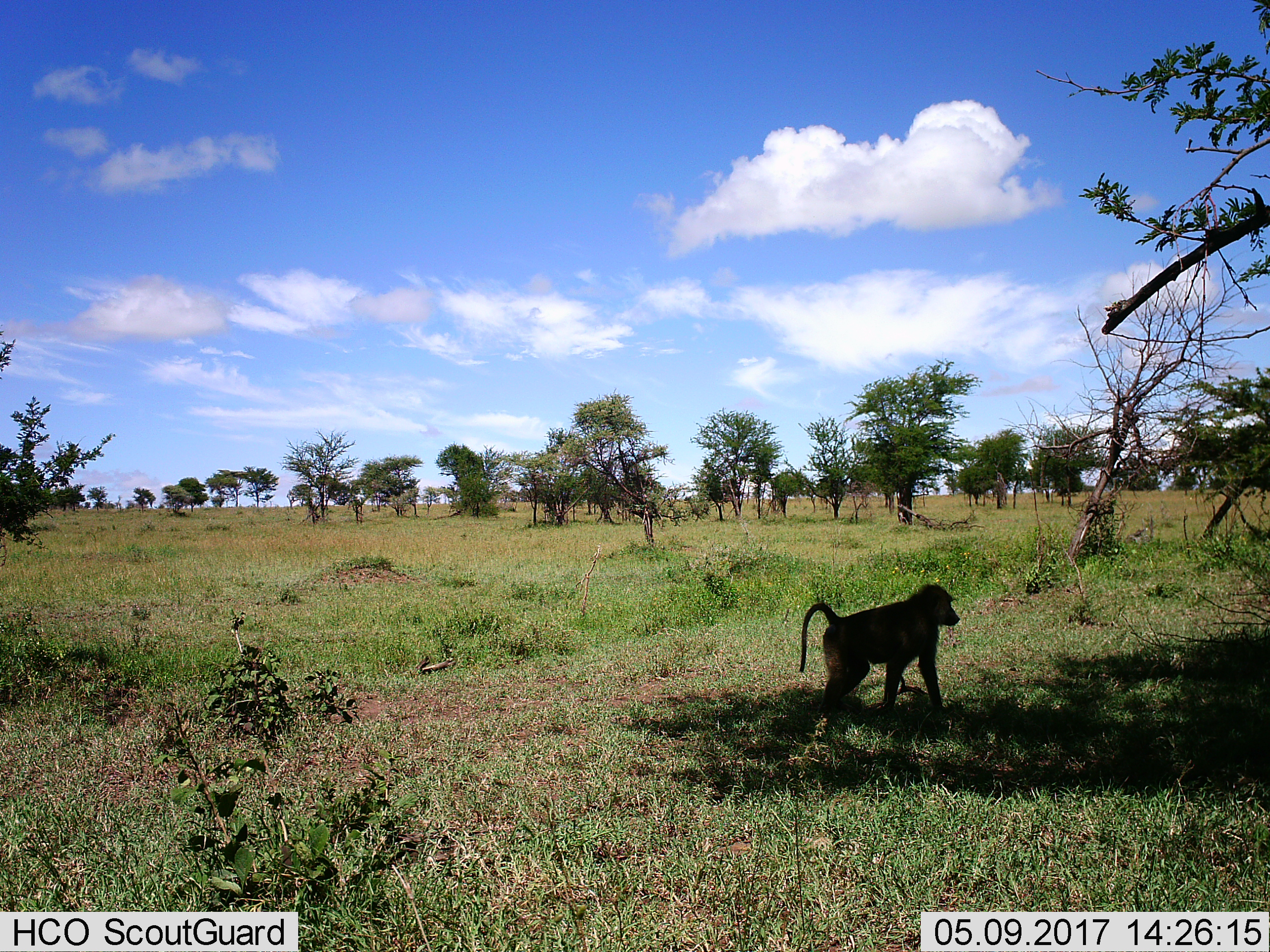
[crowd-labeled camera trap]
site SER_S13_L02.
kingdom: Animalia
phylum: Chordata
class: Mammalia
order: Primates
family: Cercopithecidae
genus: Papio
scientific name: Papio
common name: baboon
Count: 1.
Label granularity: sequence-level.